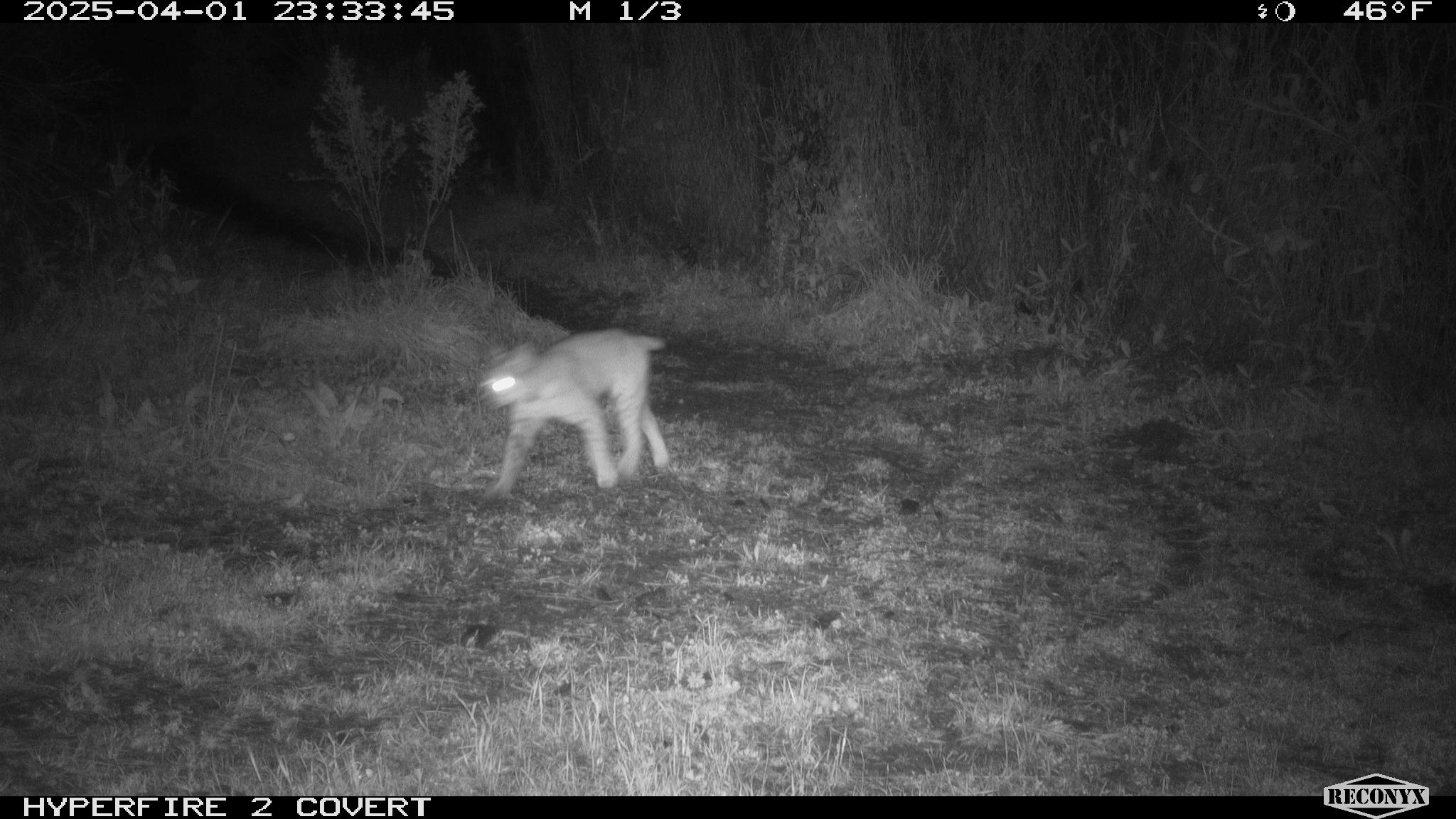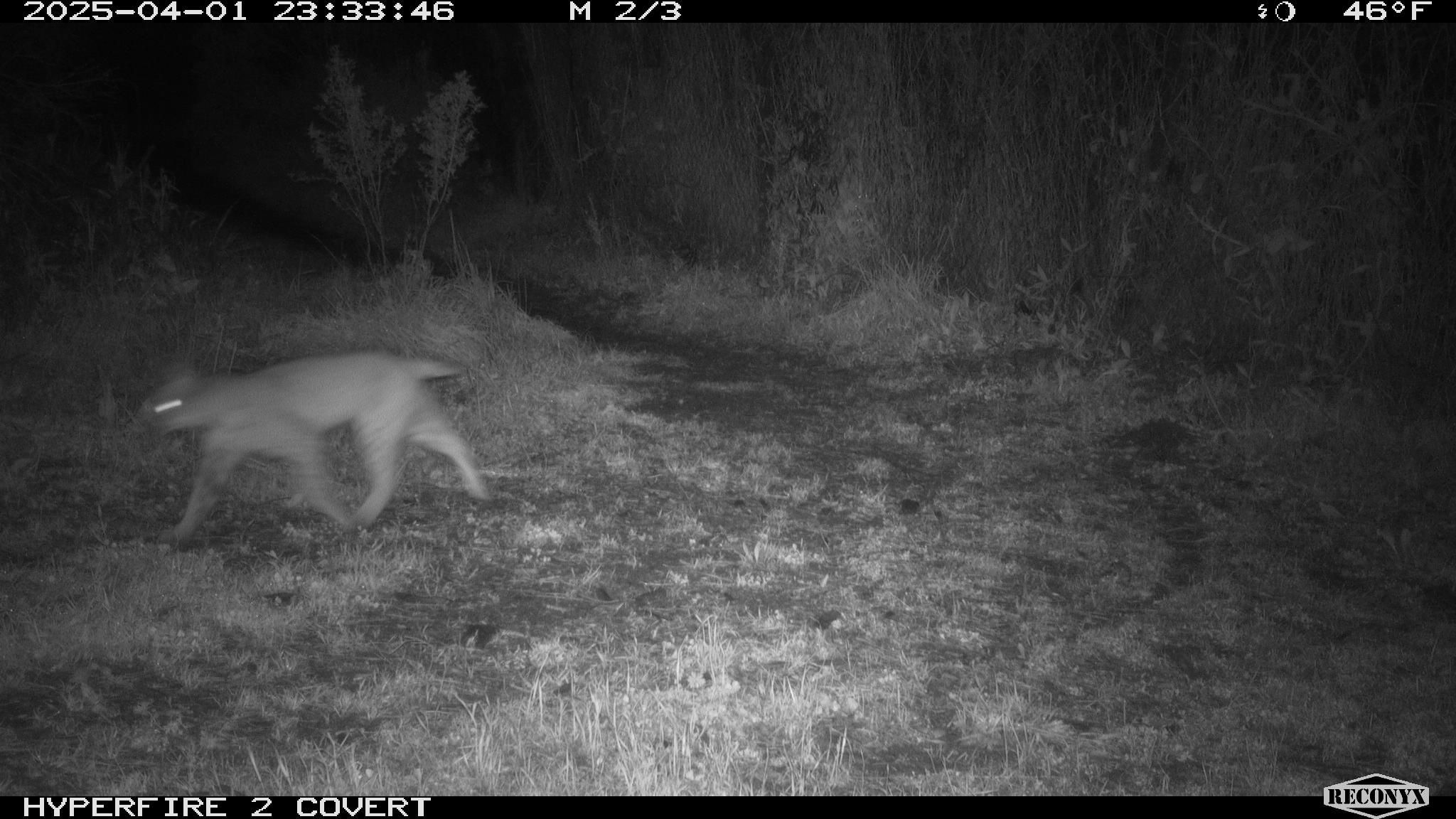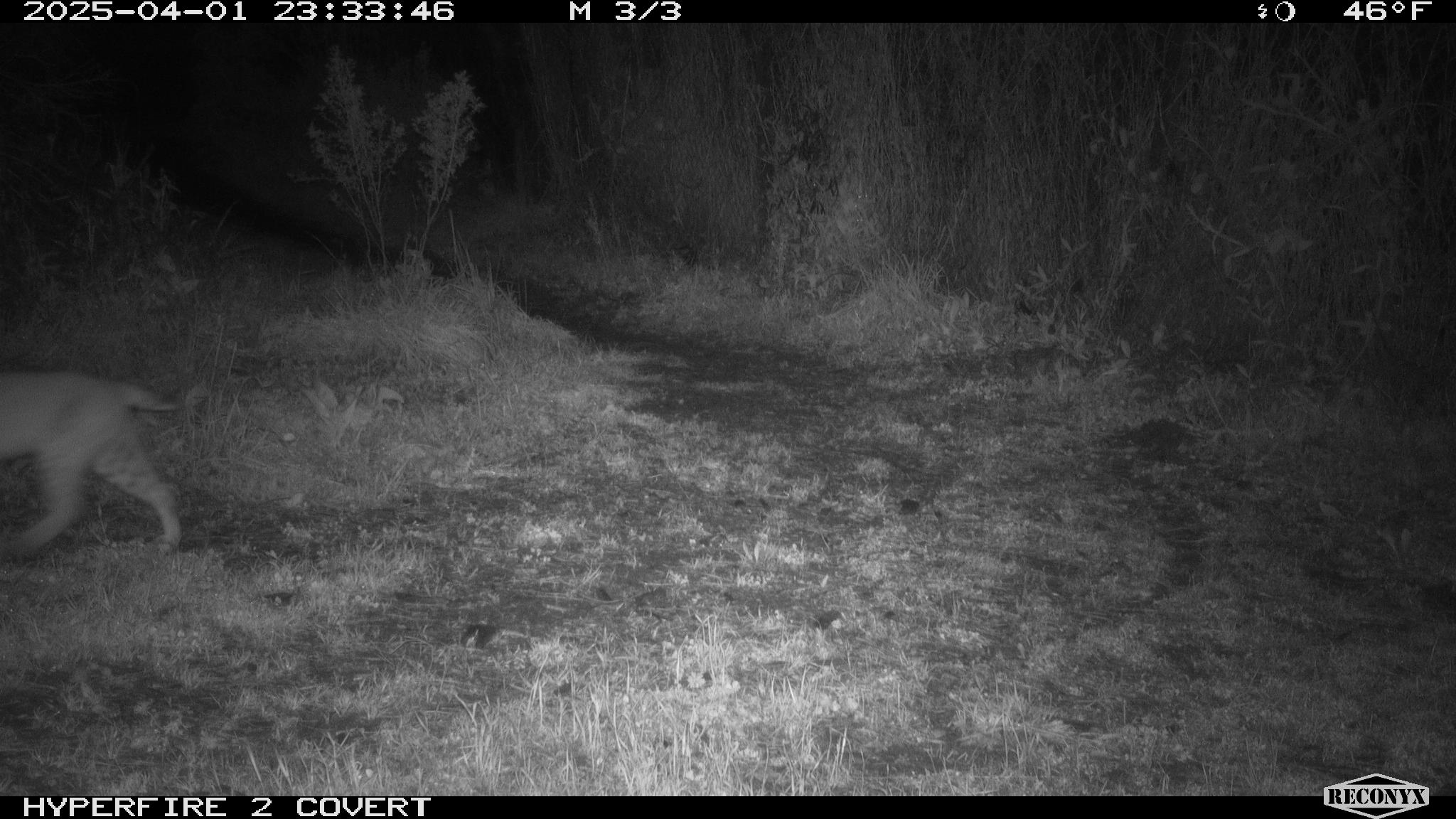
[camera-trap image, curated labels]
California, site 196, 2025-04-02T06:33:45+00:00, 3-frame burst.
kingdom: Animalia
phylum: Chordata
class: Mammalia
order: Carnivora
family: Felidae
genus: Lynx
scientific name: Lynx rufus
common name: bobcat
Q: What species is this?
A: Bobcat (Lynx rufus).